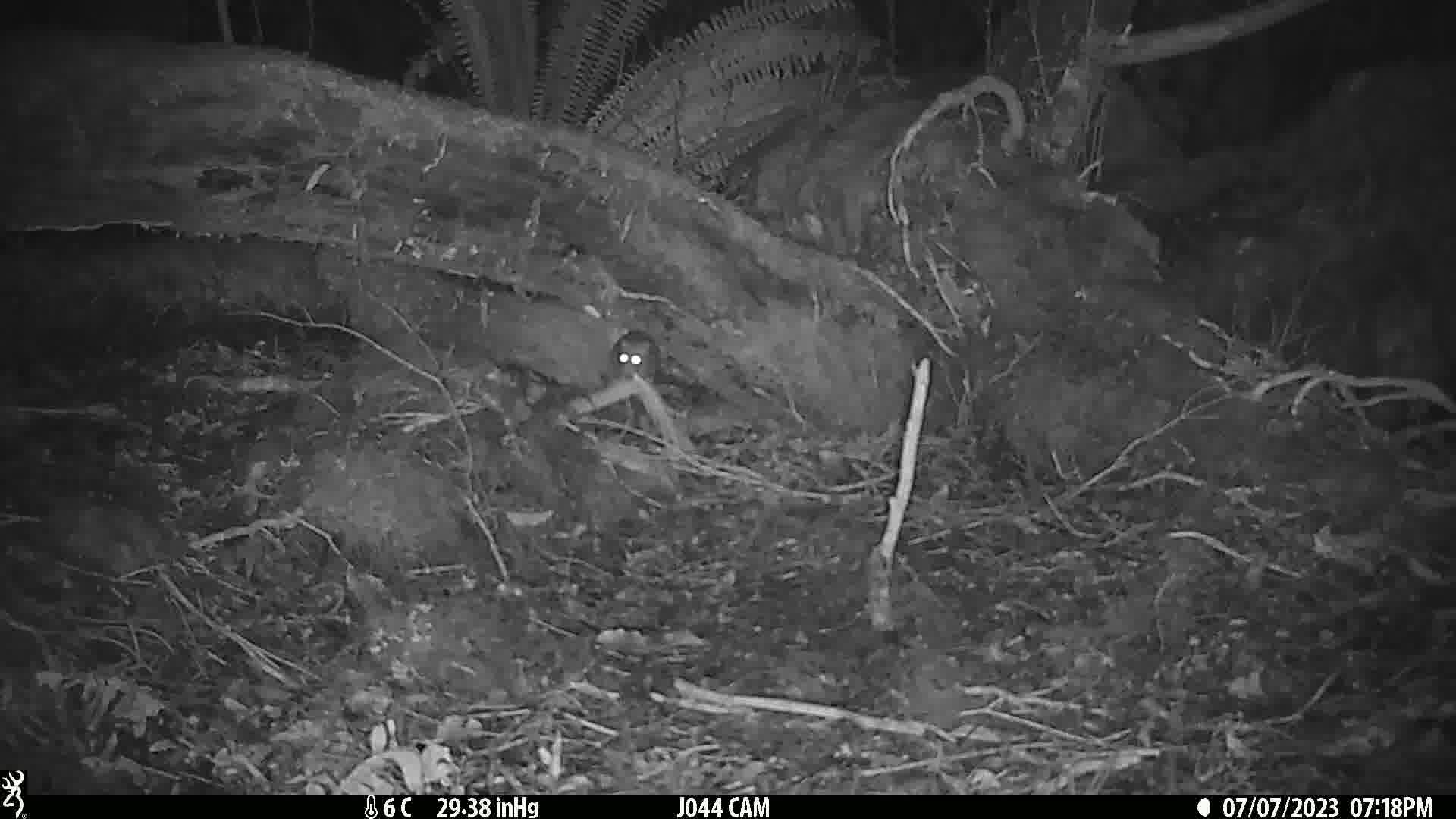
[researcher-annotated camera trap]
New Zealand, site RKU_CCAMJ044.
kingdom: Animalia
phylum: Chordata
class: Mammalia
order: Rodentia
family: Muridae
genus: Rattus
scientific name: Rattus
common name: rat